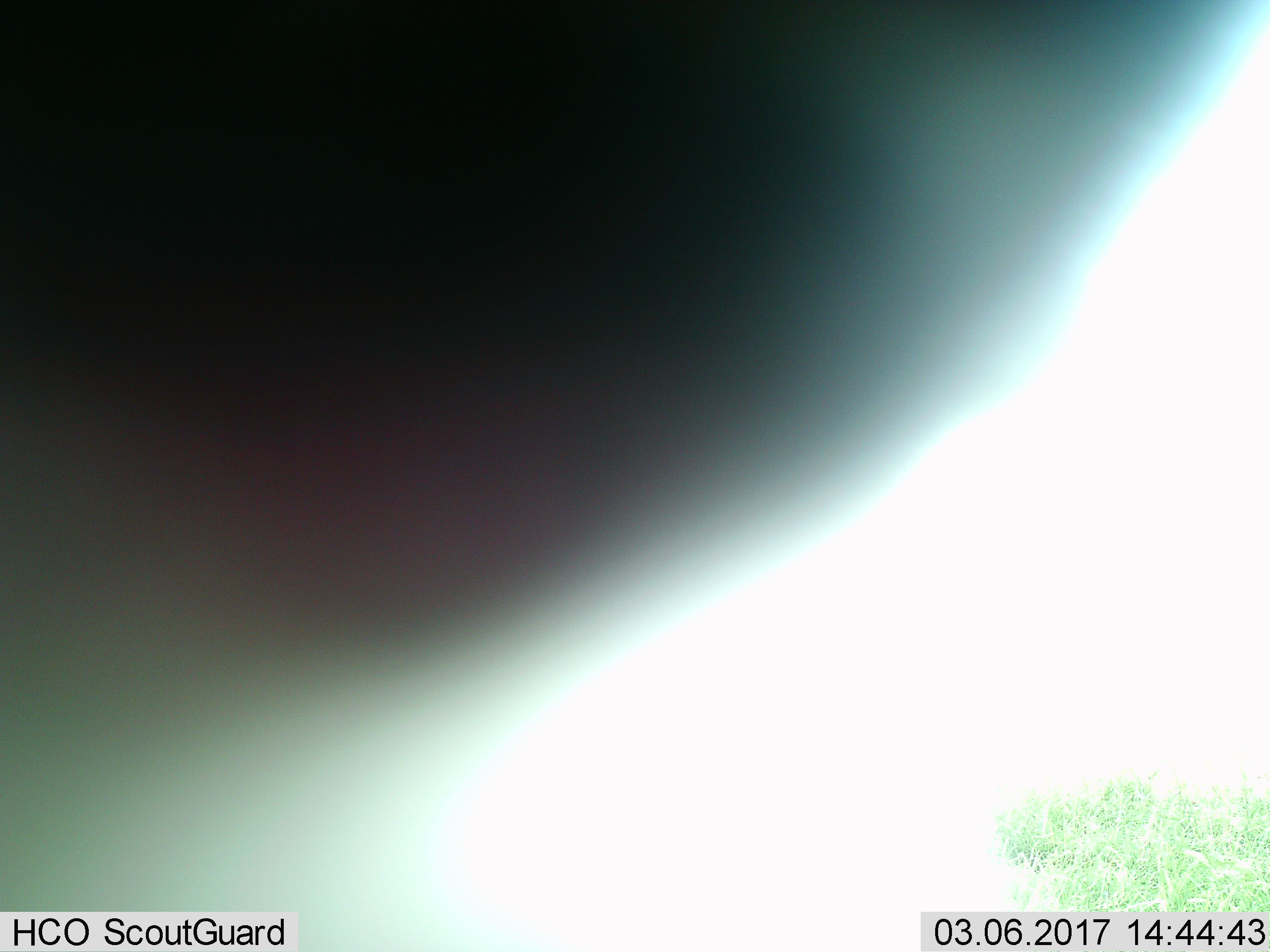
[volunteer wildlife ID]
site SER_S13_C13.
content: unidentified animal